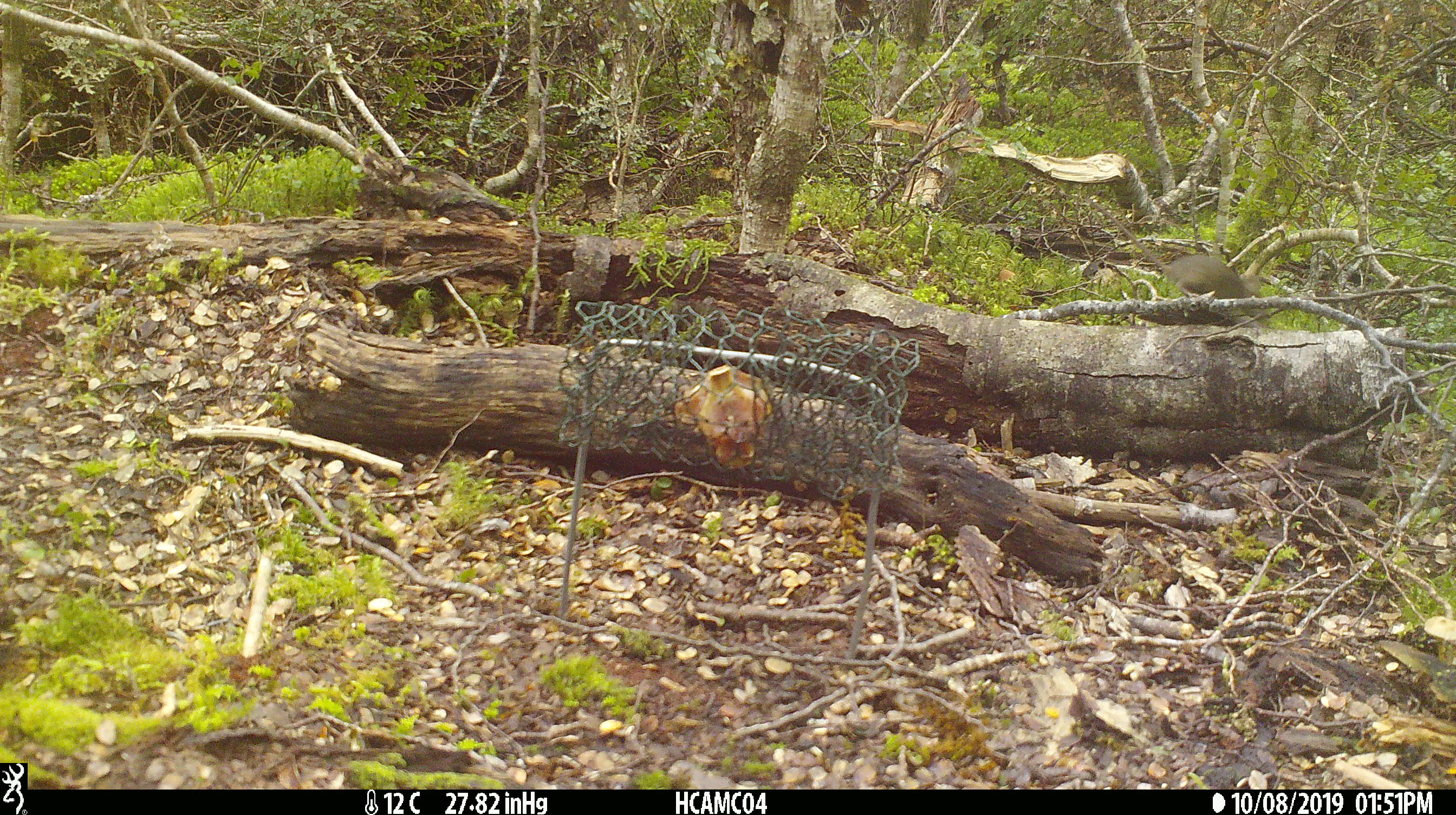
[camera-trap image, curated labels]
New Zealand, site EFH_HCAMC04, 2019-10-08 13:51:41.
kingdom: Animalia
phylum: Chordata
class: Mammalia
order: Rodentia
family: Muridae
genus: Mus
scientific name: Mus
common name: mouse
Mouse (Mus).